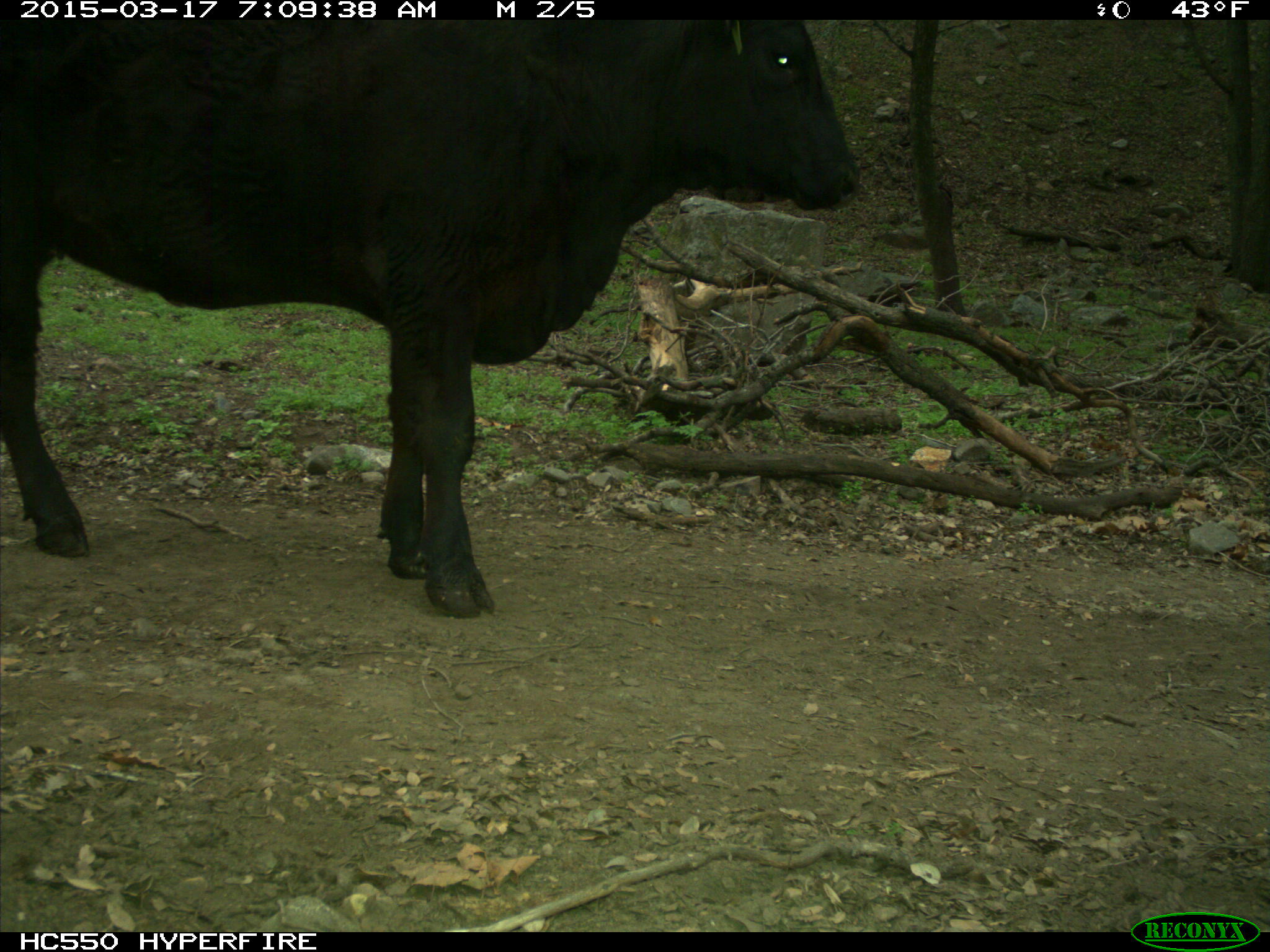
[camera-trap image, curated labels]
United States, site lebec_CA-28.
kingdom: Animalia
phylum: Chordata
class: Mammalia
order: Artiodactyla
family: Bovidae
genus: Bos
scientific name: Bos taurus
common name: domestic cow